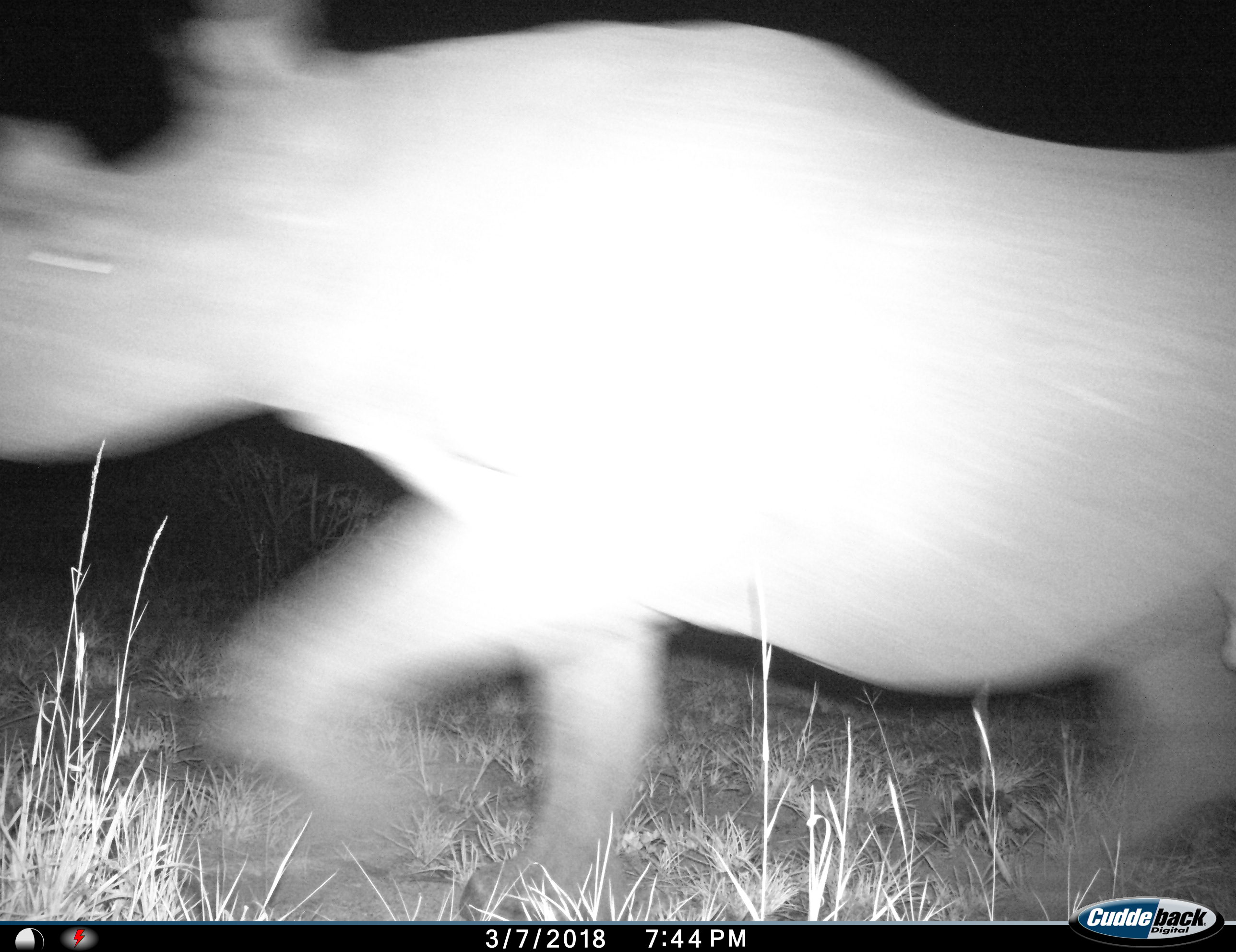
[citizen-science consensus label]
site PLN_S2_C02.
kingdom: Animalia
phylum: Chordata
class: Mammalia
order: Perissodactyla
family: Rhinocerotidae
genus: Diceros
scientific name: Diceros bicornis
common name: black rhinoceros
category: rhinocerosblack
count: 1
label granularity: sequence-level